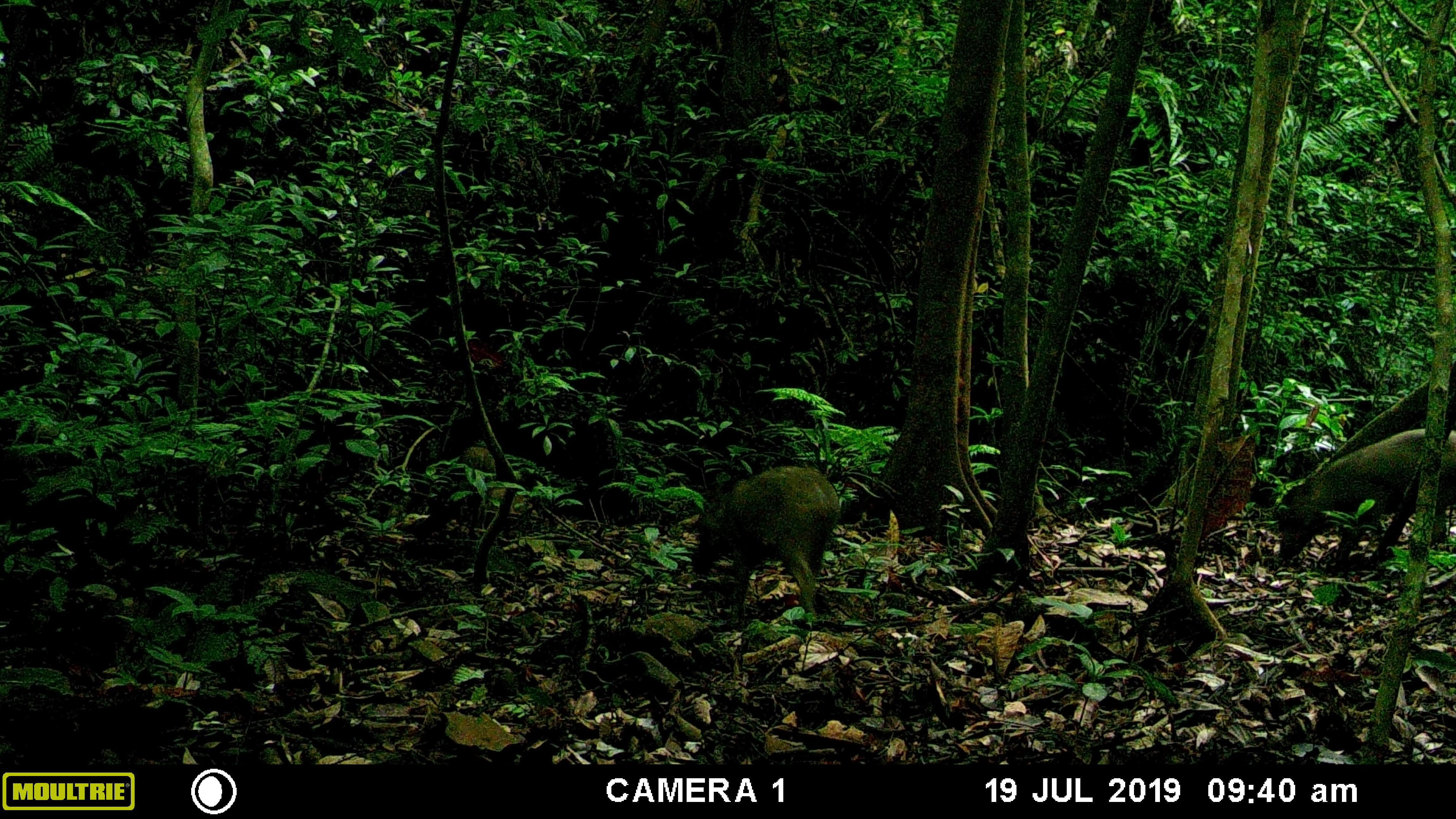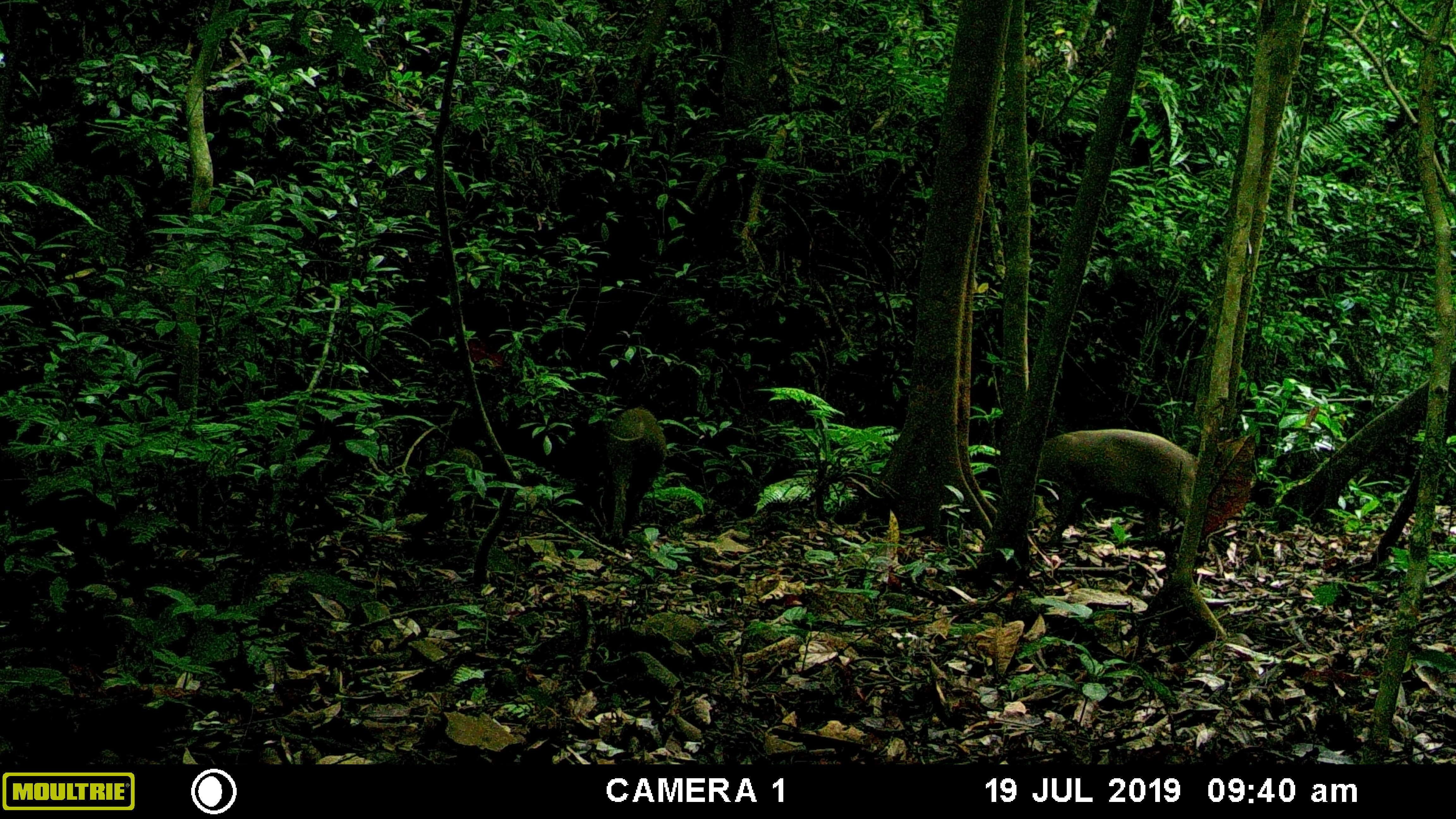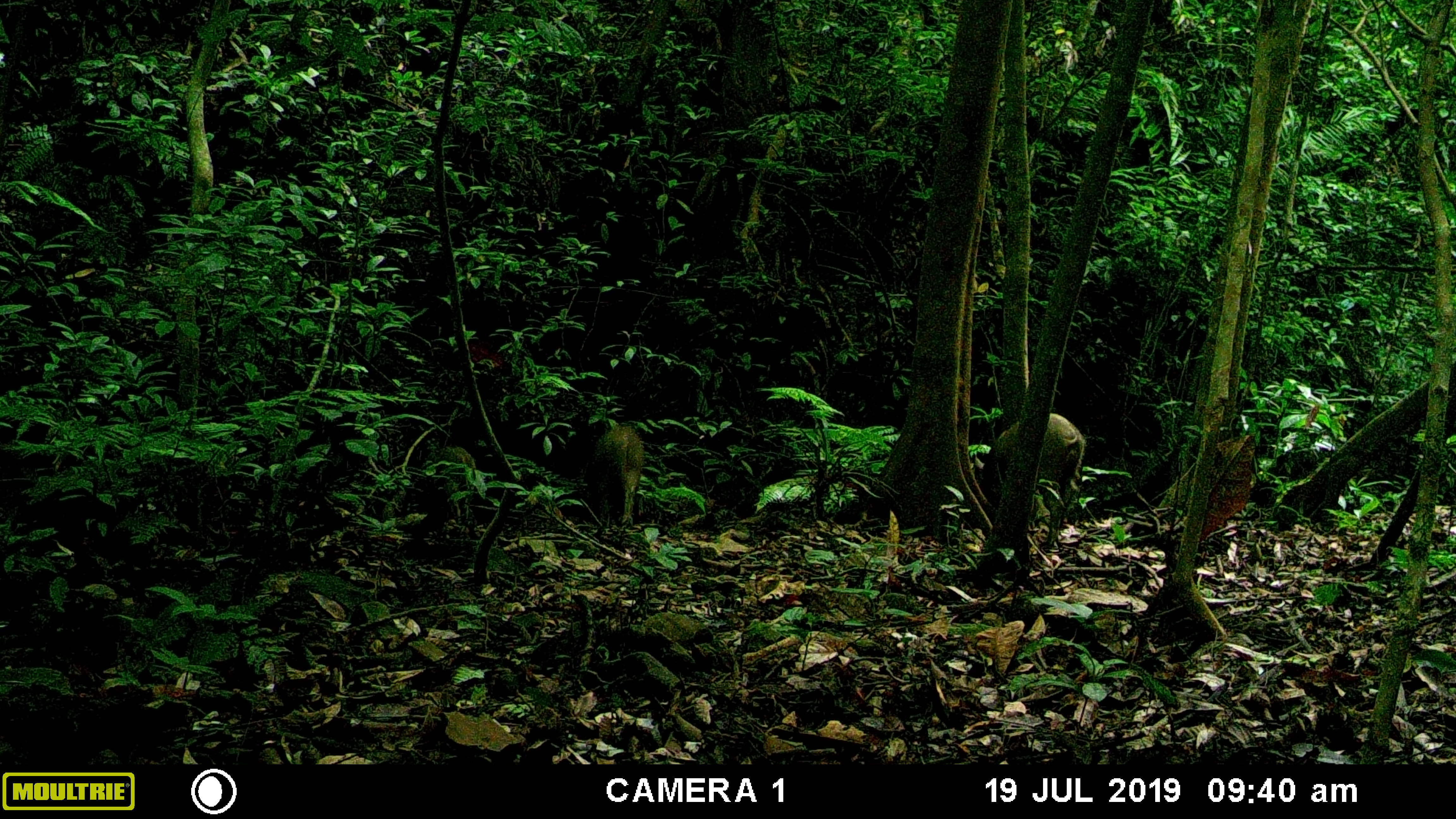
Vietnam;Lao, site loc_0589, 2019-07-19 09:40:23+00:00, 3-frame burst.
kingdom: Animalia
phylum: Chordata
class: Mammalia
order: Artiodactyla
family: Suidae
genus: Sus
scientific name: Sus scrofa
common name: eurasian wild pig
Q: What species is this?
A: Eurasian wild pig (Sus scrofa).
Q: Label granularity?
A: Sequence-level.